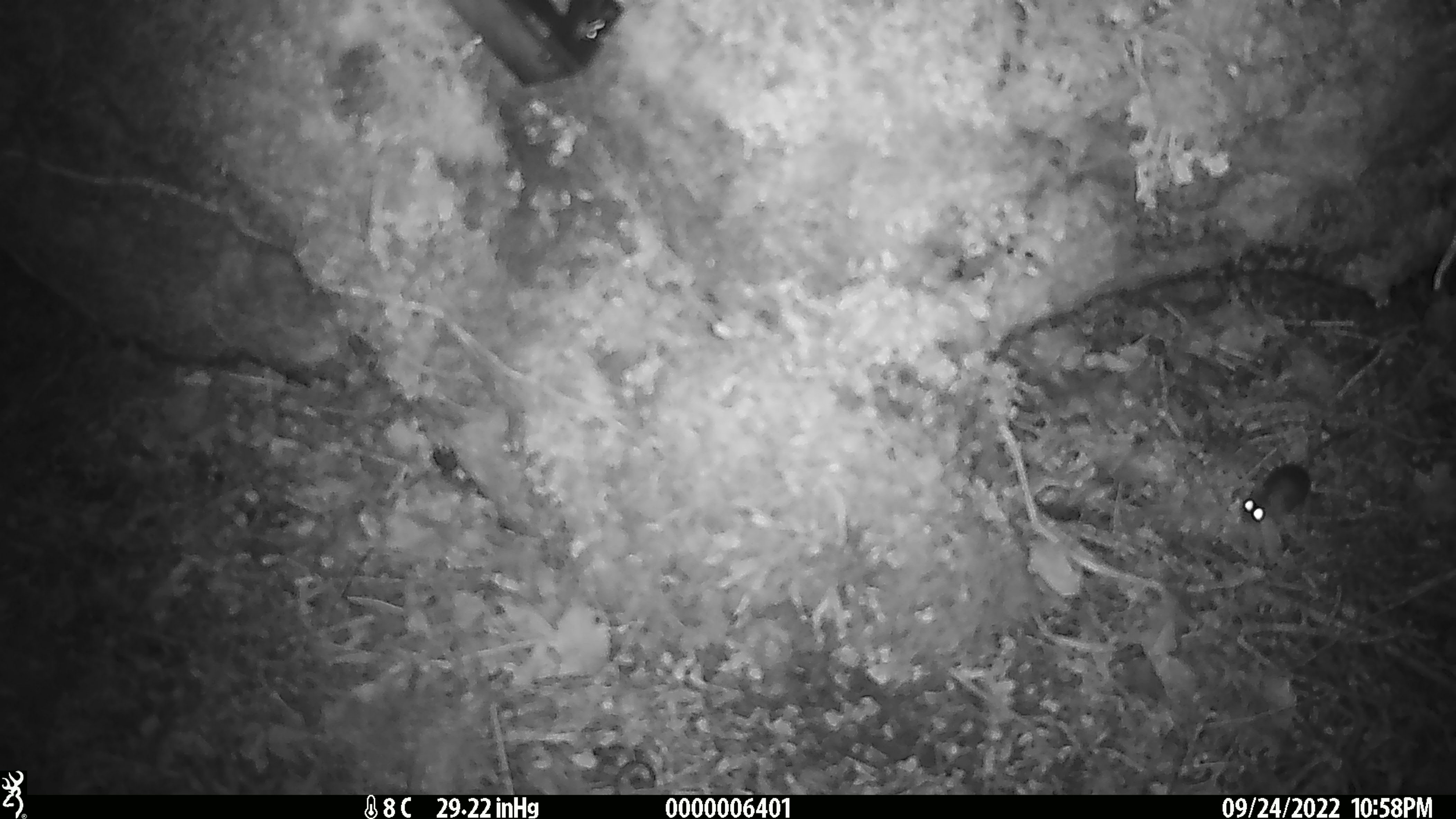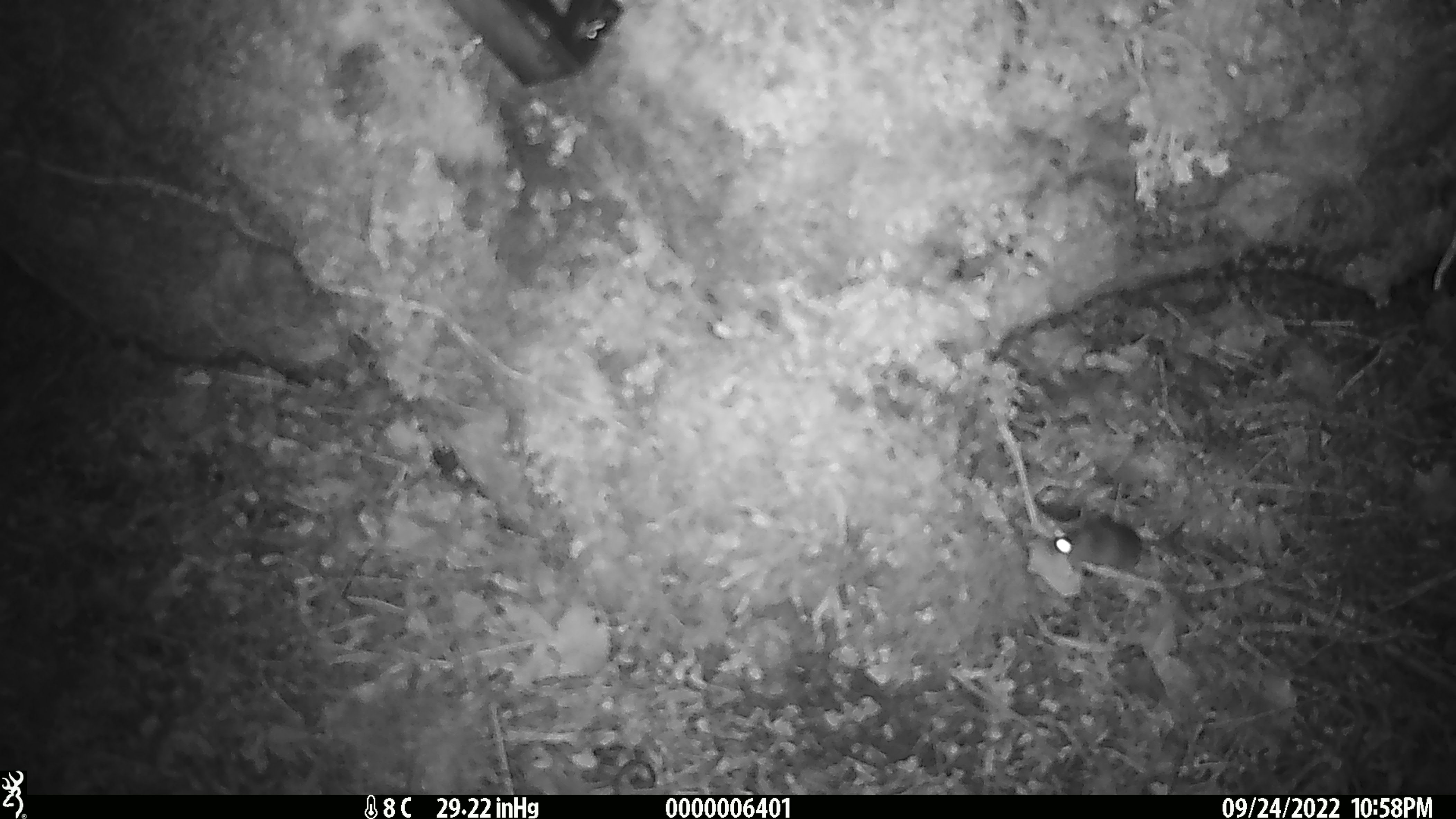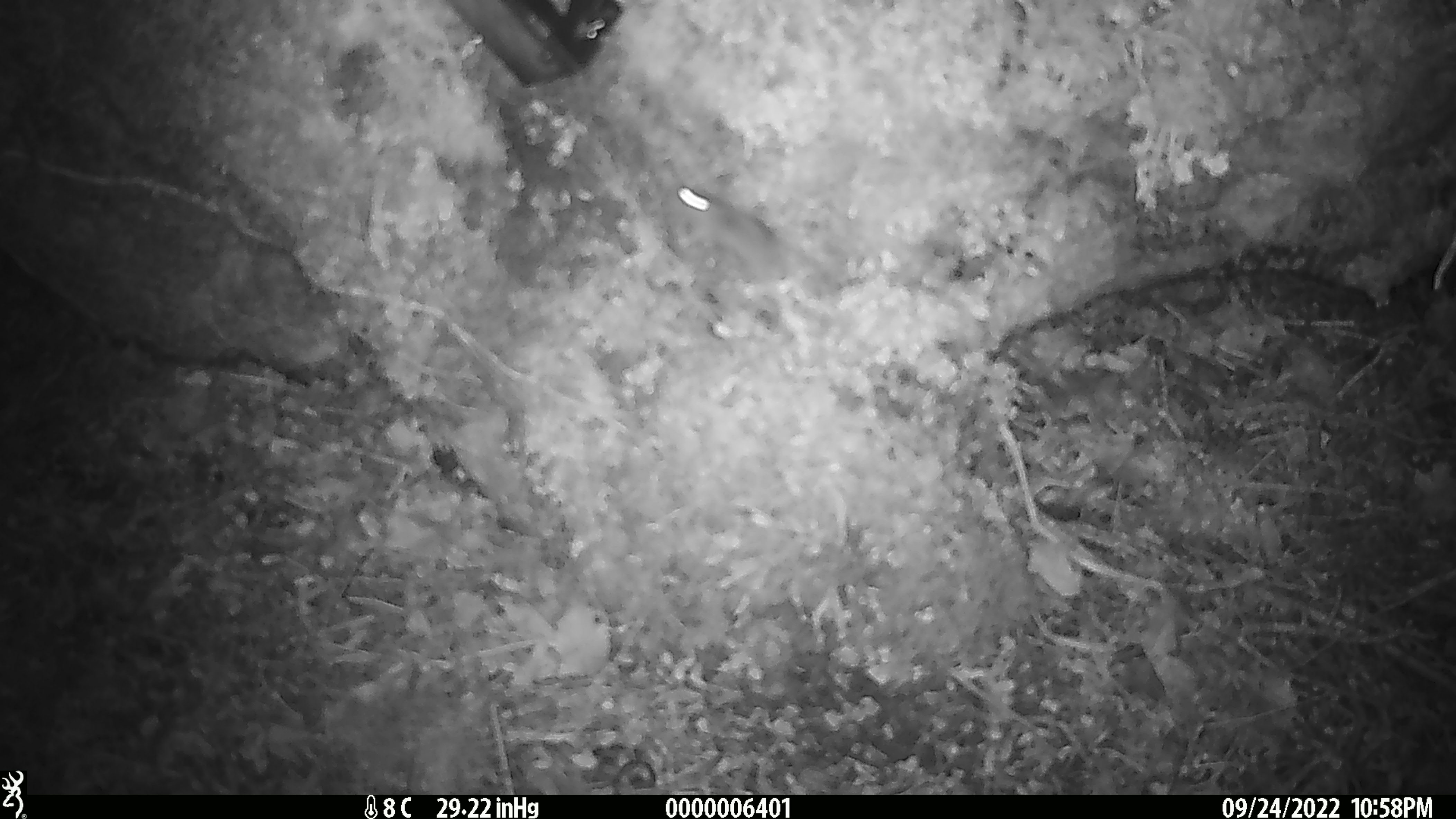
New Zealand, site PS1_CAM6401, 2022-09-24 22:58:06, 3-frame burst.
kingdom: Animalia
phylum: Chordata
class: Mammalia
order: Rodentia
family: Muridae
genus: Mus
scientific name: Mus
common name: mouse